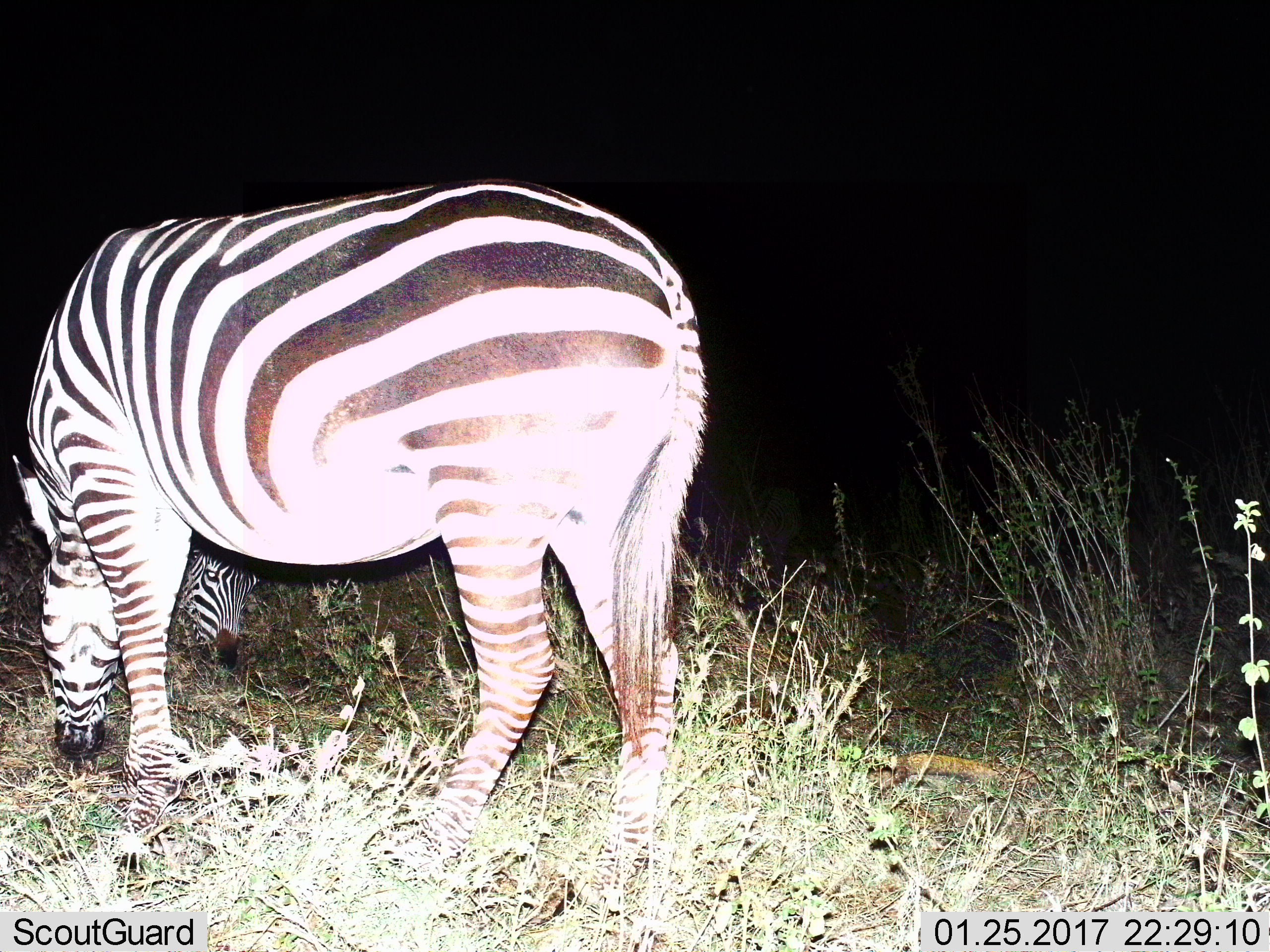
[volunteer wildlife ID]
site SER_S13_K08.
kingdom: Animalia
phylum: Chordata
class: Mammalia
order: Perissodactyla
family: Equidae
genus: Equus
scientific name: Equus quagga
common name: plains zebra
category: zebraplains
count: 2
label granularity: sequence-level